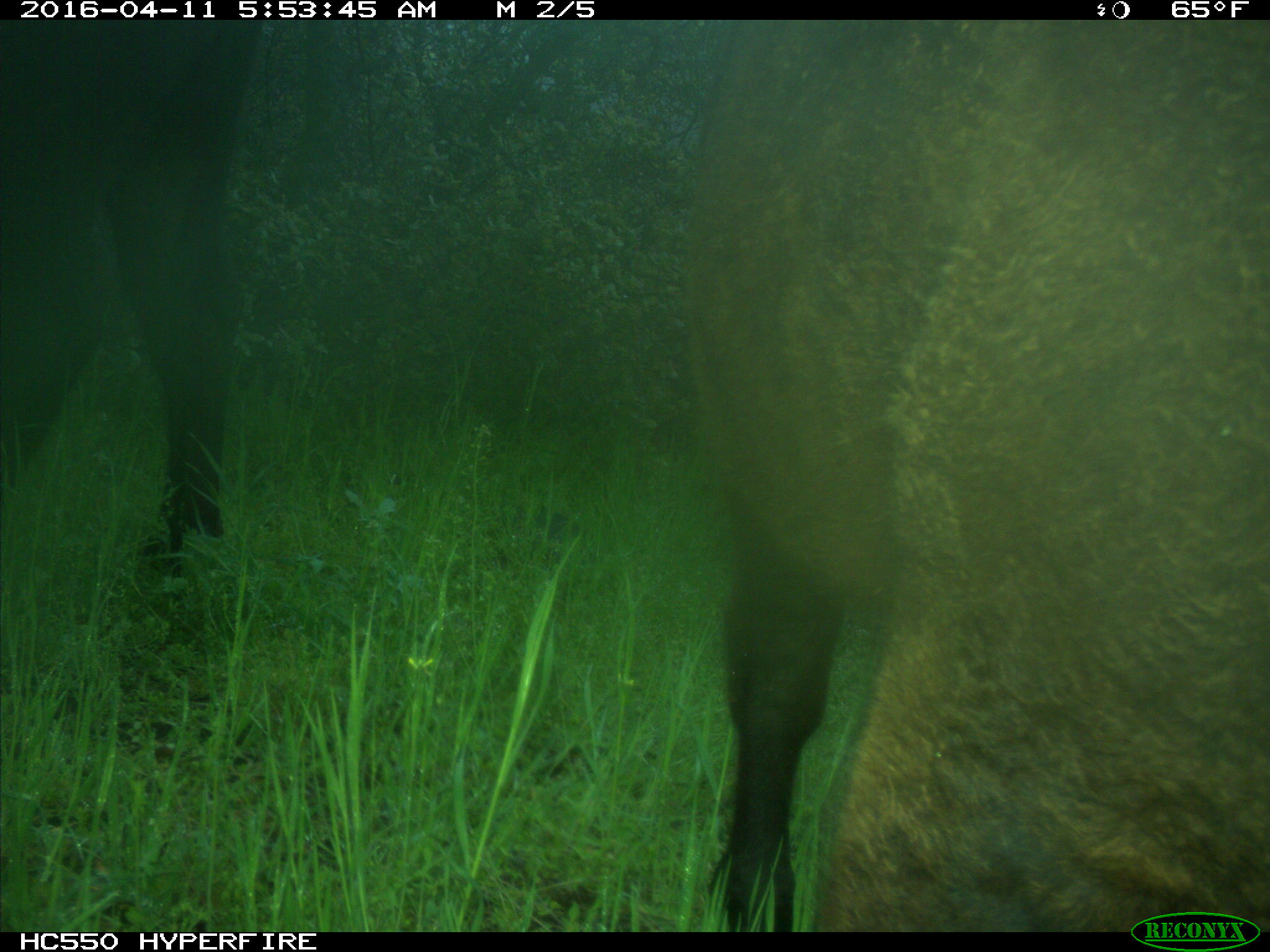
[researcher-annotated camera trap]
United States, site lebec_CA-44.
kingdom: Animalia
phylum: Chordata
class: Mammalia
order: Artiodactyla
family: Bovidae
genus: Bos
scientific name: Bos taurus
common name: domestic cow